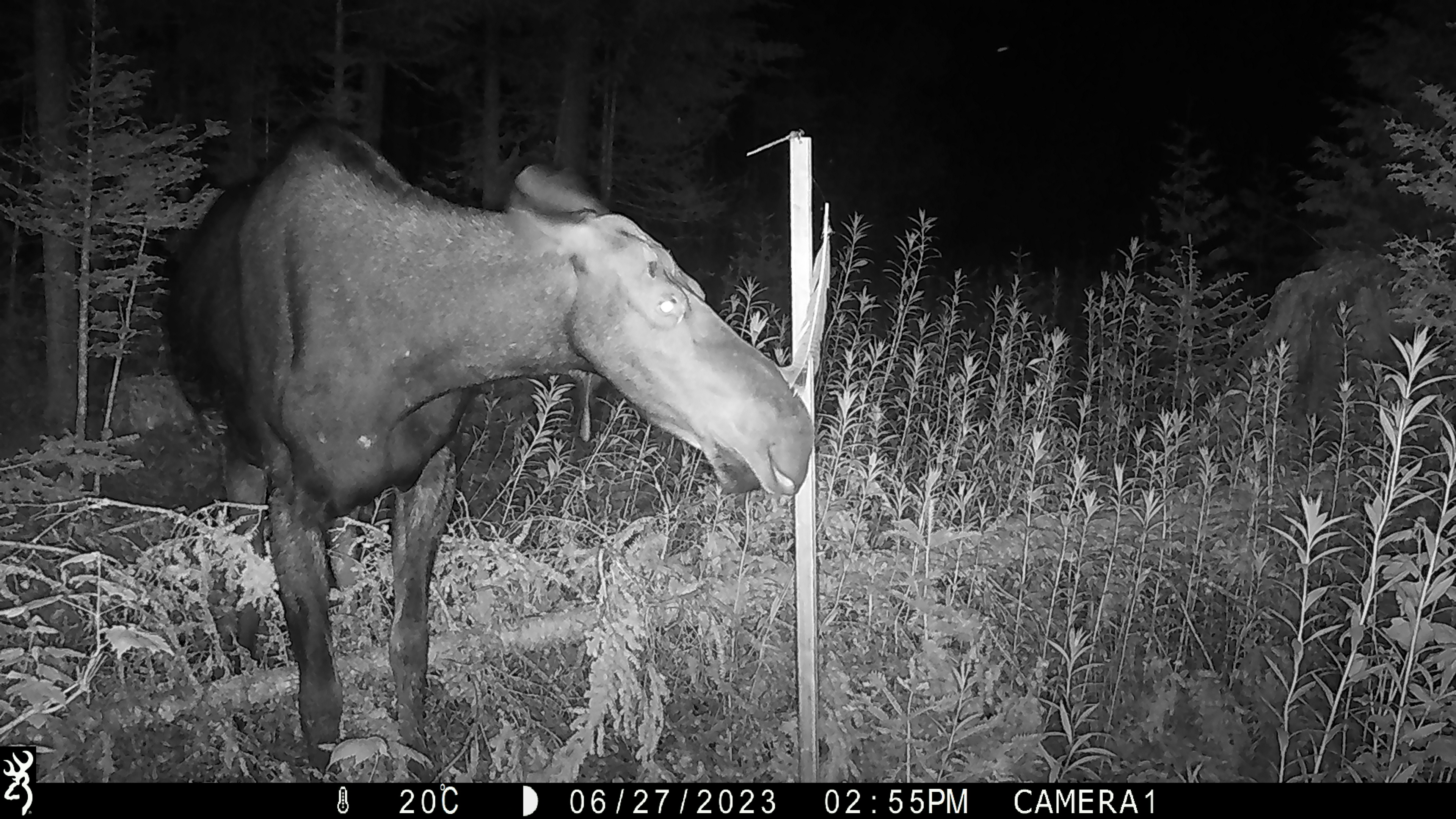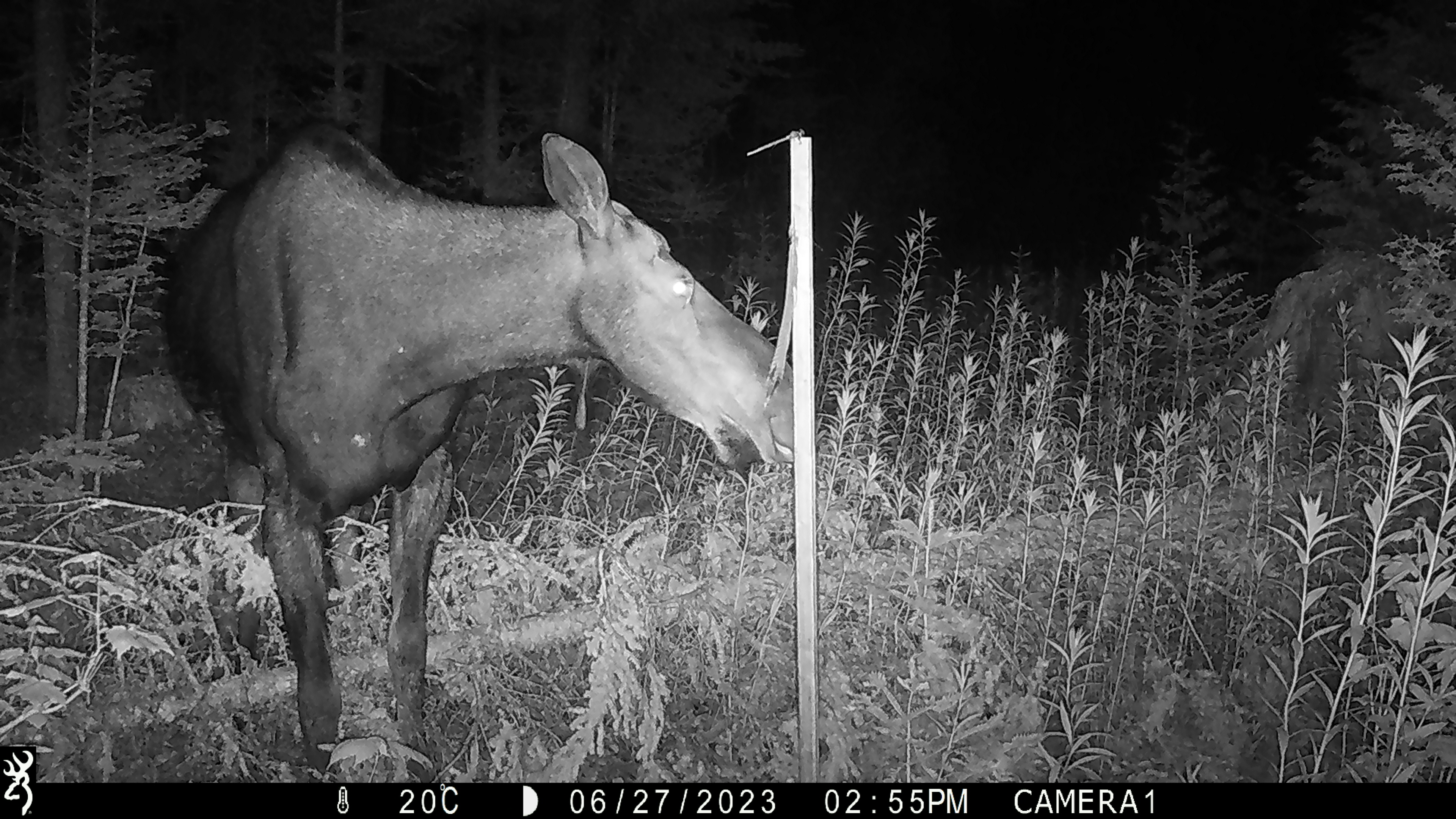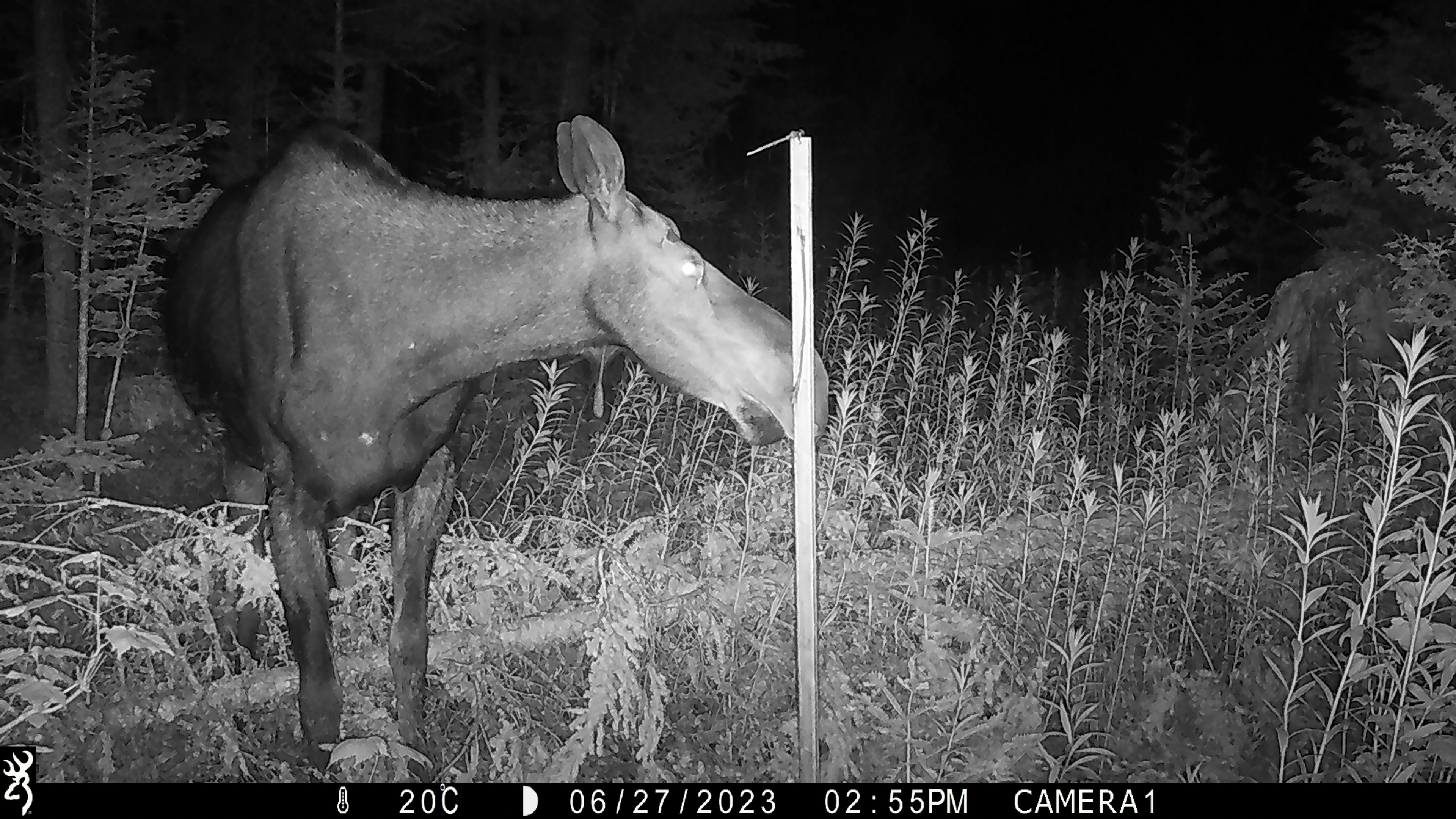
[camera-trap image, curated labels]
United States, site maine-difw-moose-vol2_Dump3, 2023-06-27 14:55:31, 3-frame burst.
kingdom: Animalia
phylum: Chordata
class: Mammalia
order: Artiodactyla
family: Cervidae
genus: Alces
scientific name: Alces alces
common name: moose